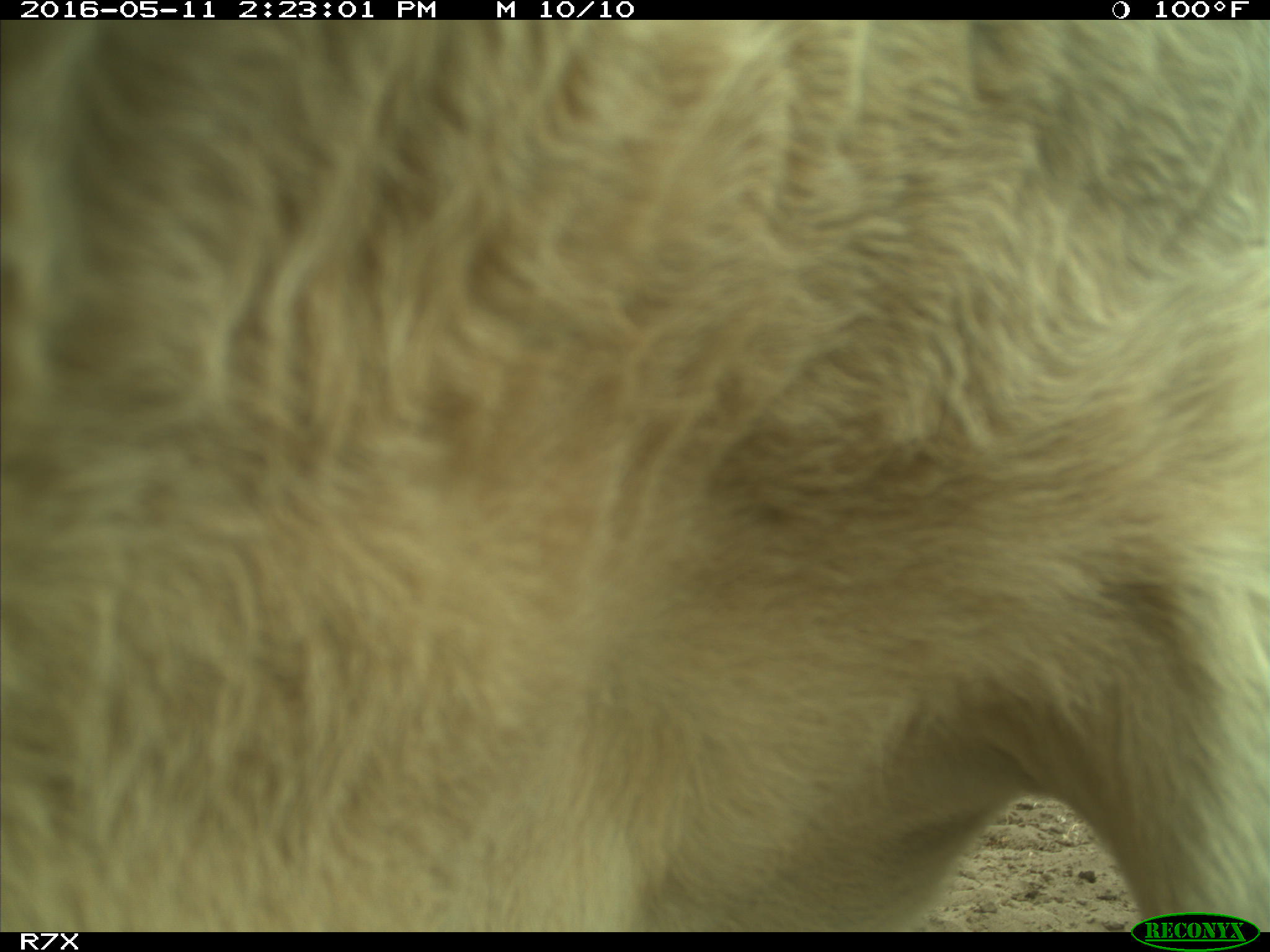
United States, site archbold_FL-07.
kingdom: Animalia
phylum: Chordata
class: Mammalia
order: Artiodactyla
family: Bovidae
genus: Bos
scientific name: Bos taurus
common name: domestic cow